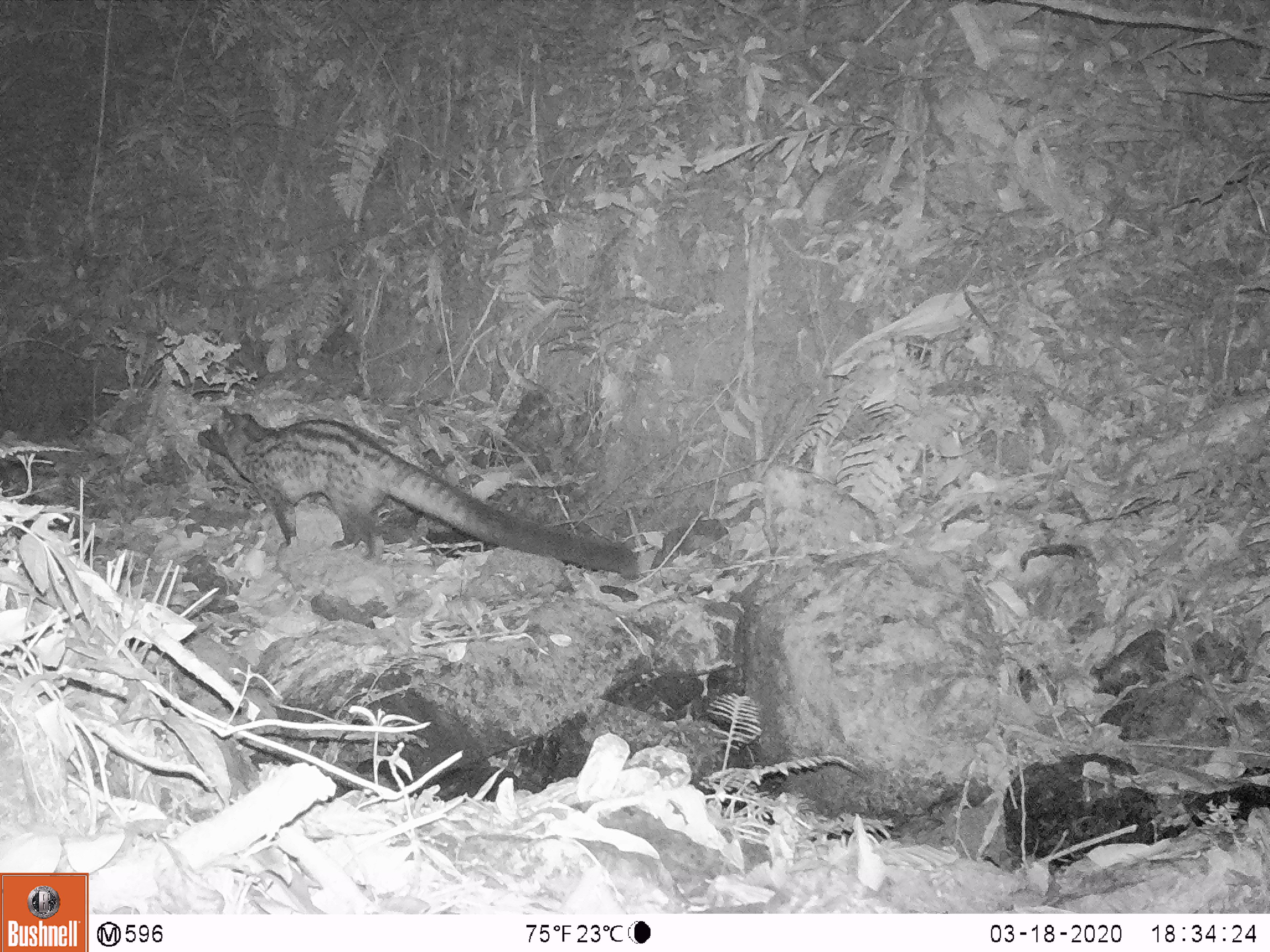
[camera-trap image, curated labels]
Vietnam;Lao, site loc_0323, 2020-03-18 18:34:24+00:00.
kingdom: Animalia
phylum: Chordata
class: Mammalia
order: Carnivora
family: Viverridae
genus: Paradoxurus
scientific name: Paradoxurus hermaphroditus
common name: common palm civet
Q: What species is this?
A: Common palm civet (Paradoxurus hermaphroditus).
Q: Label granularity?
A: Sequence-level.